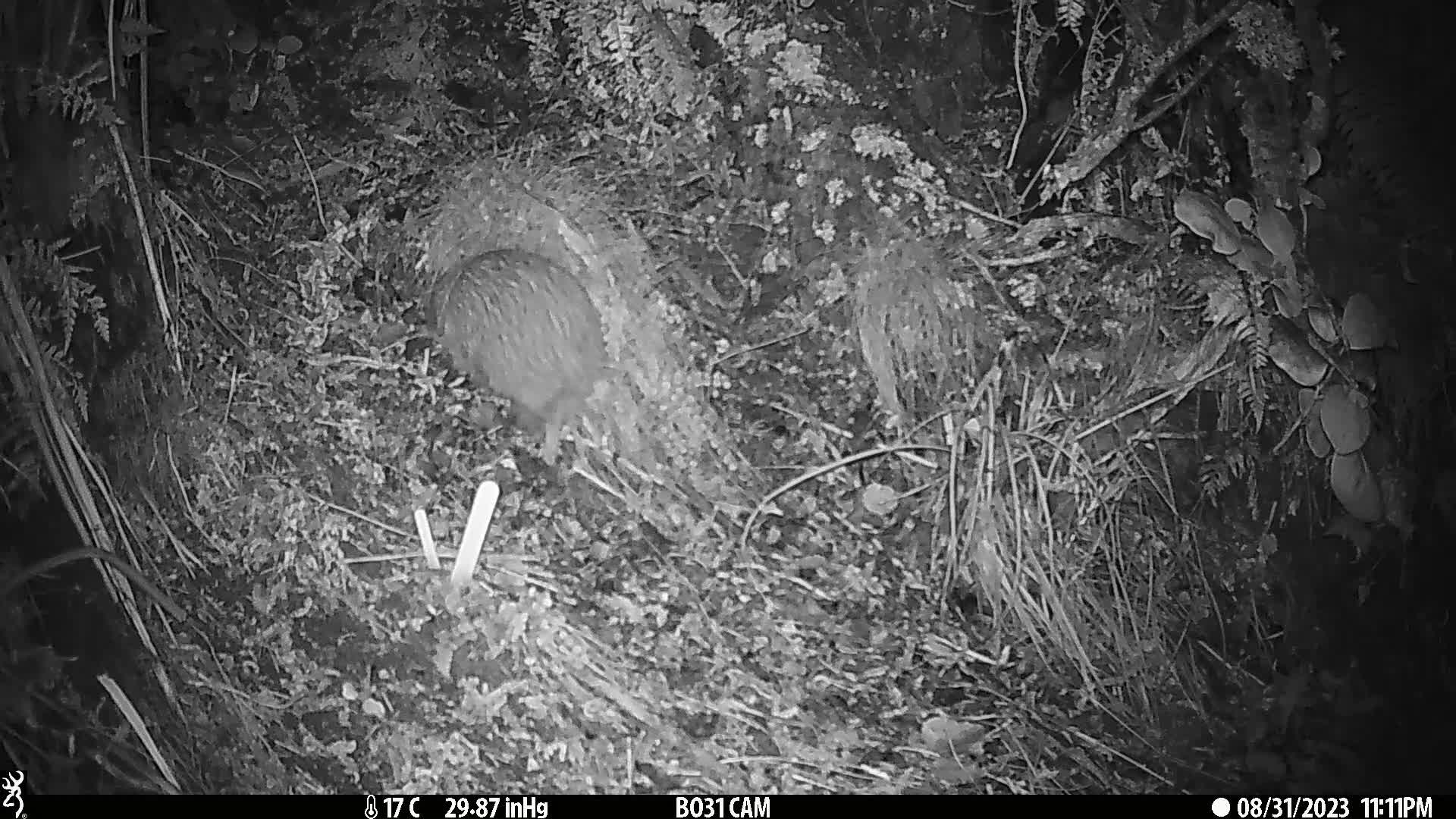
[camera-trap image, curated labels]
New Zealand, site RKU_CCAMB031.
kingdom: Animalia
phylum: Chordata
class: Aves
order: Apterygiformes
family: Apterygidae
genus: Apteryx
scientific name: Apteryx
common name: kiwi